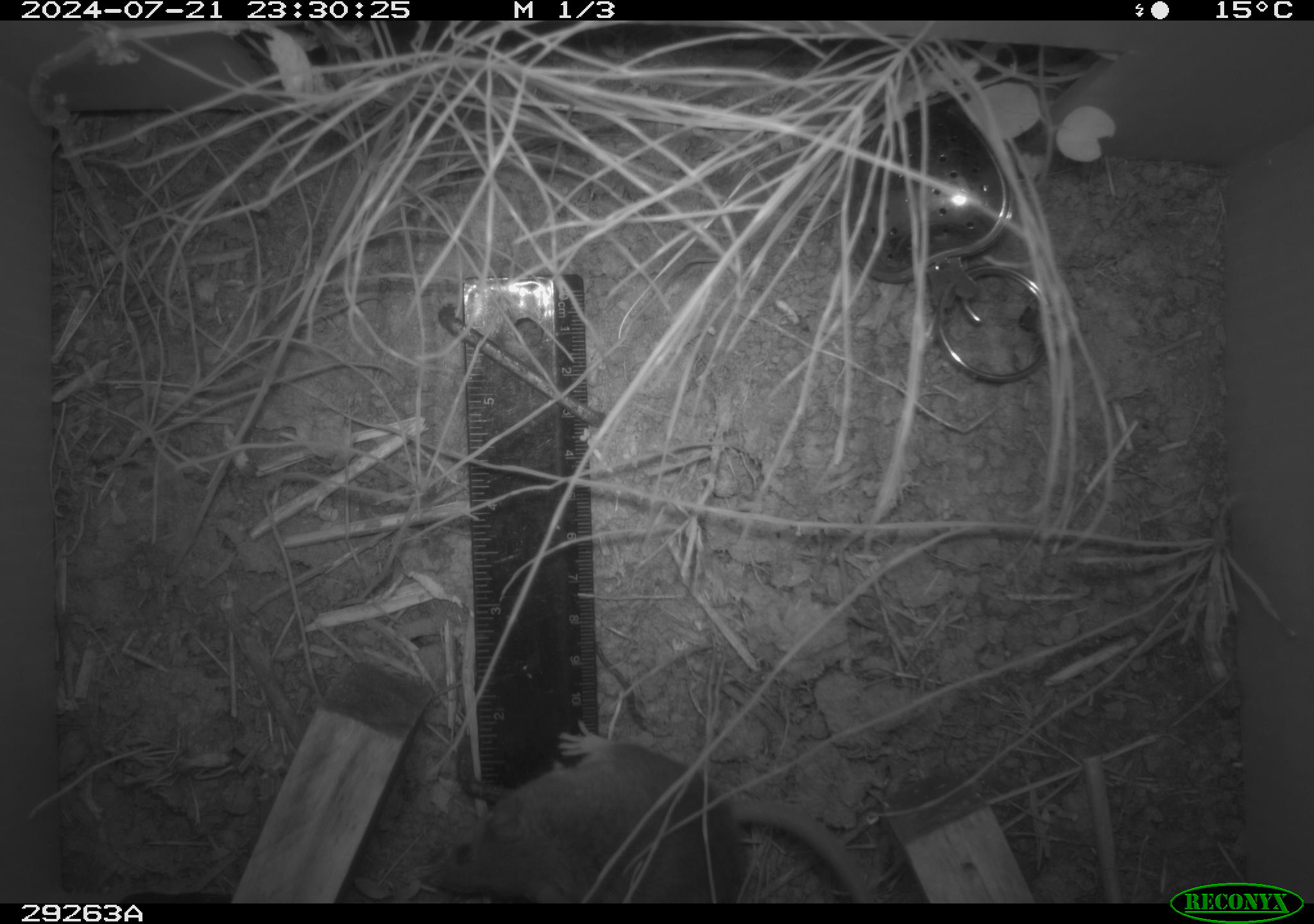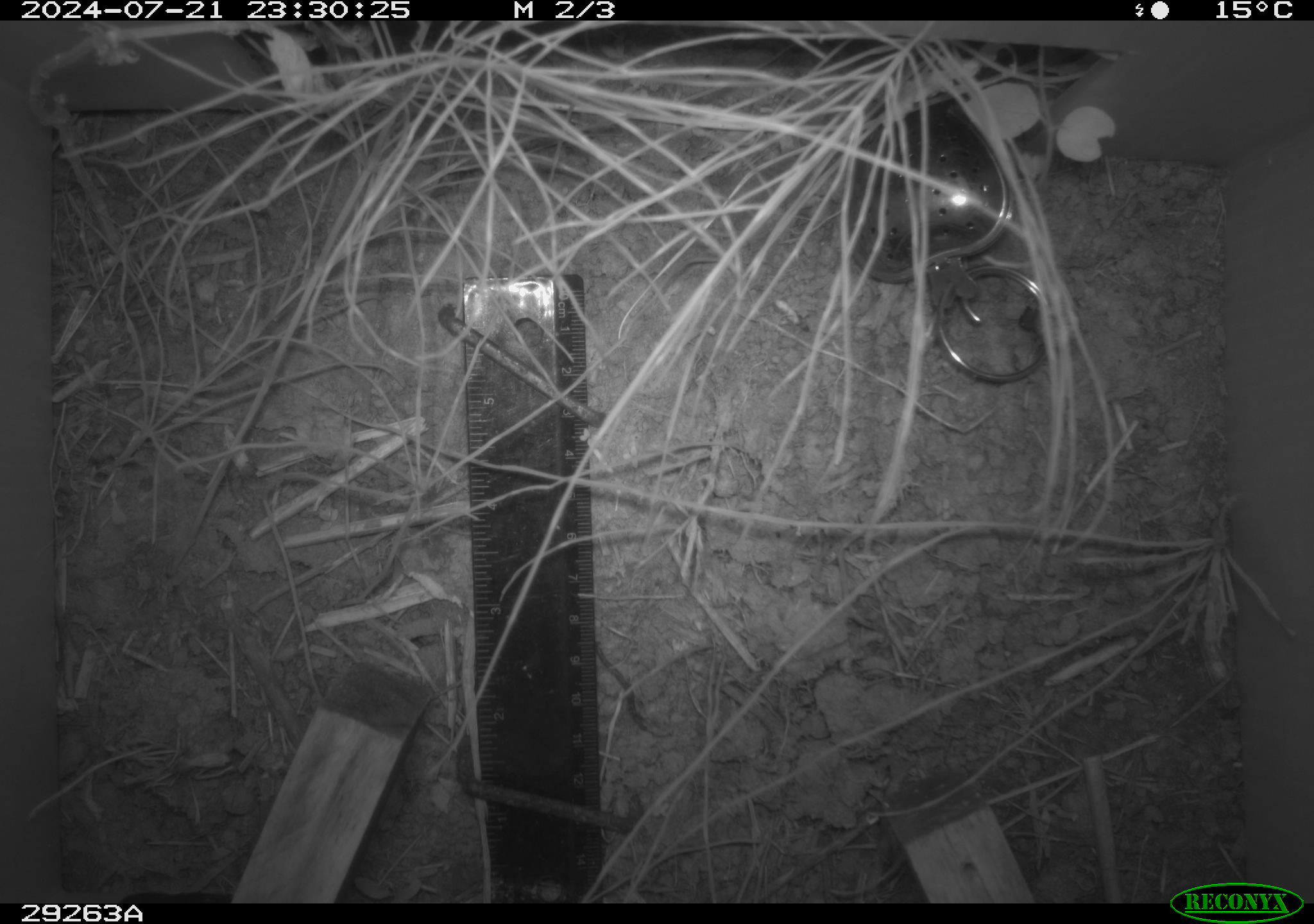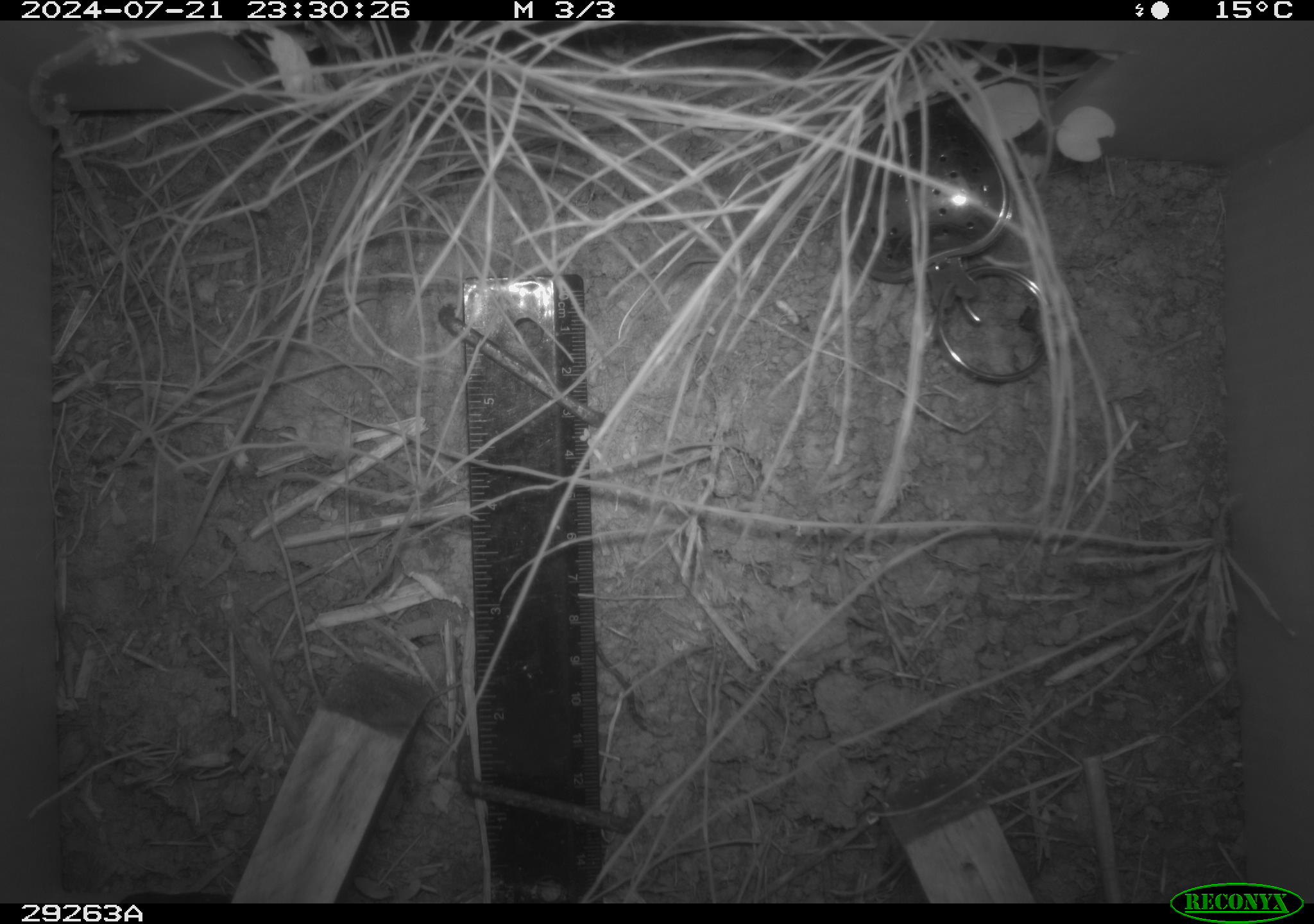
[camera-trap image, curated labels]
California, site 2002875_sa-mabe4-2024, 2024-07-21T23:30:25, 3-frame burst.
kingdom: Animalia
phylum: Chordata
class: Mammalia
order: Rodentia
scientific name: Rodentia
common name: rodent